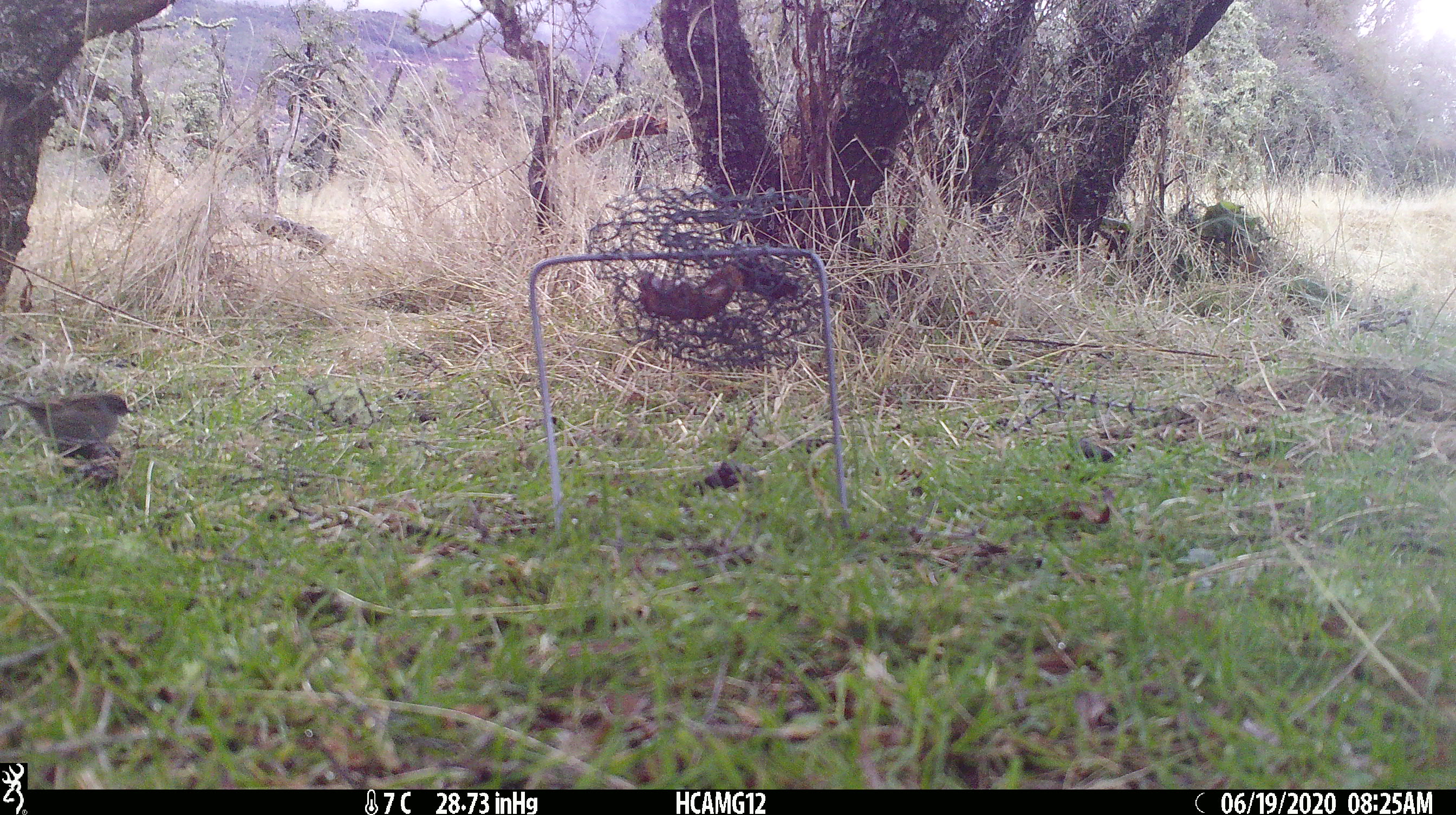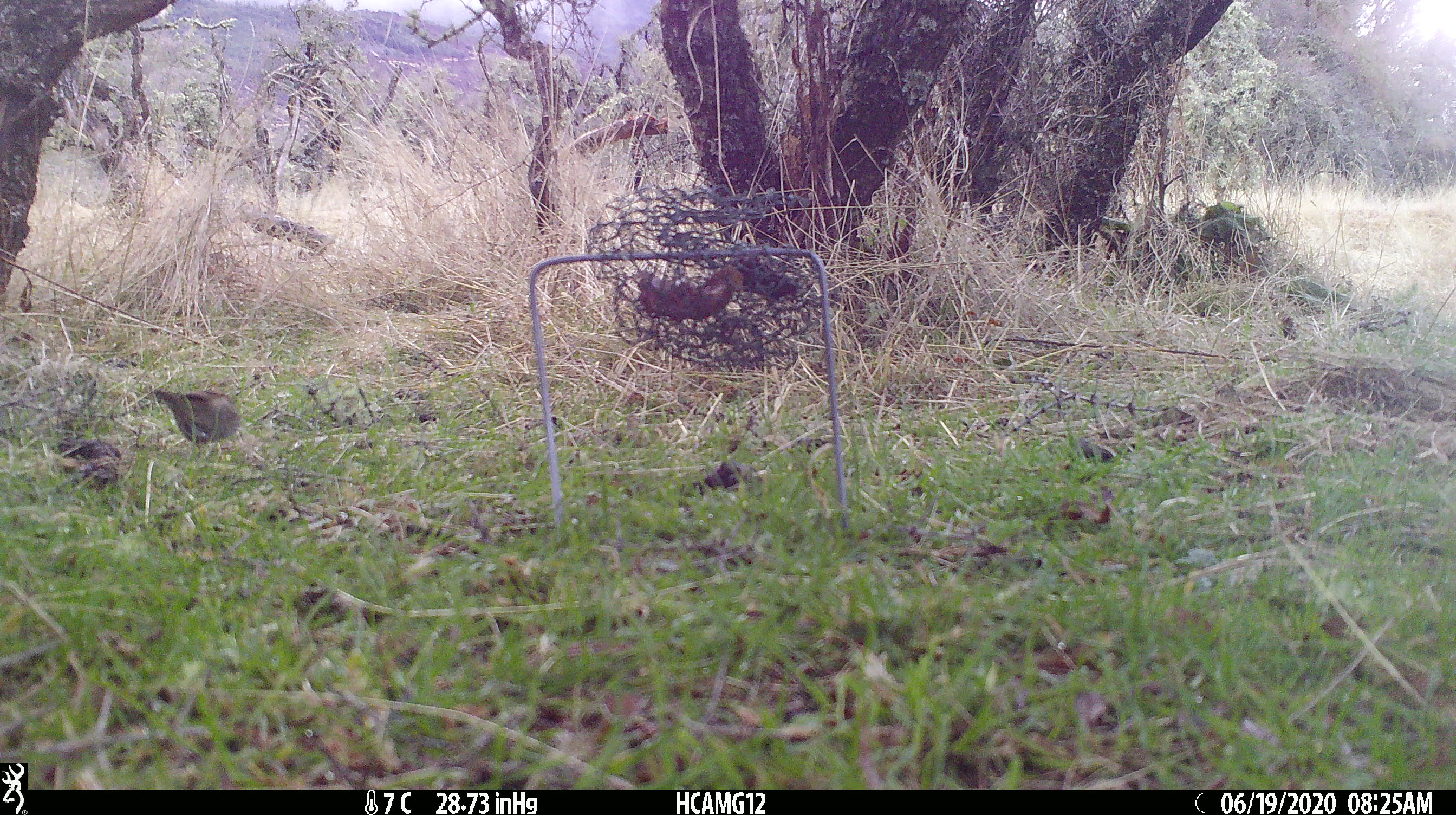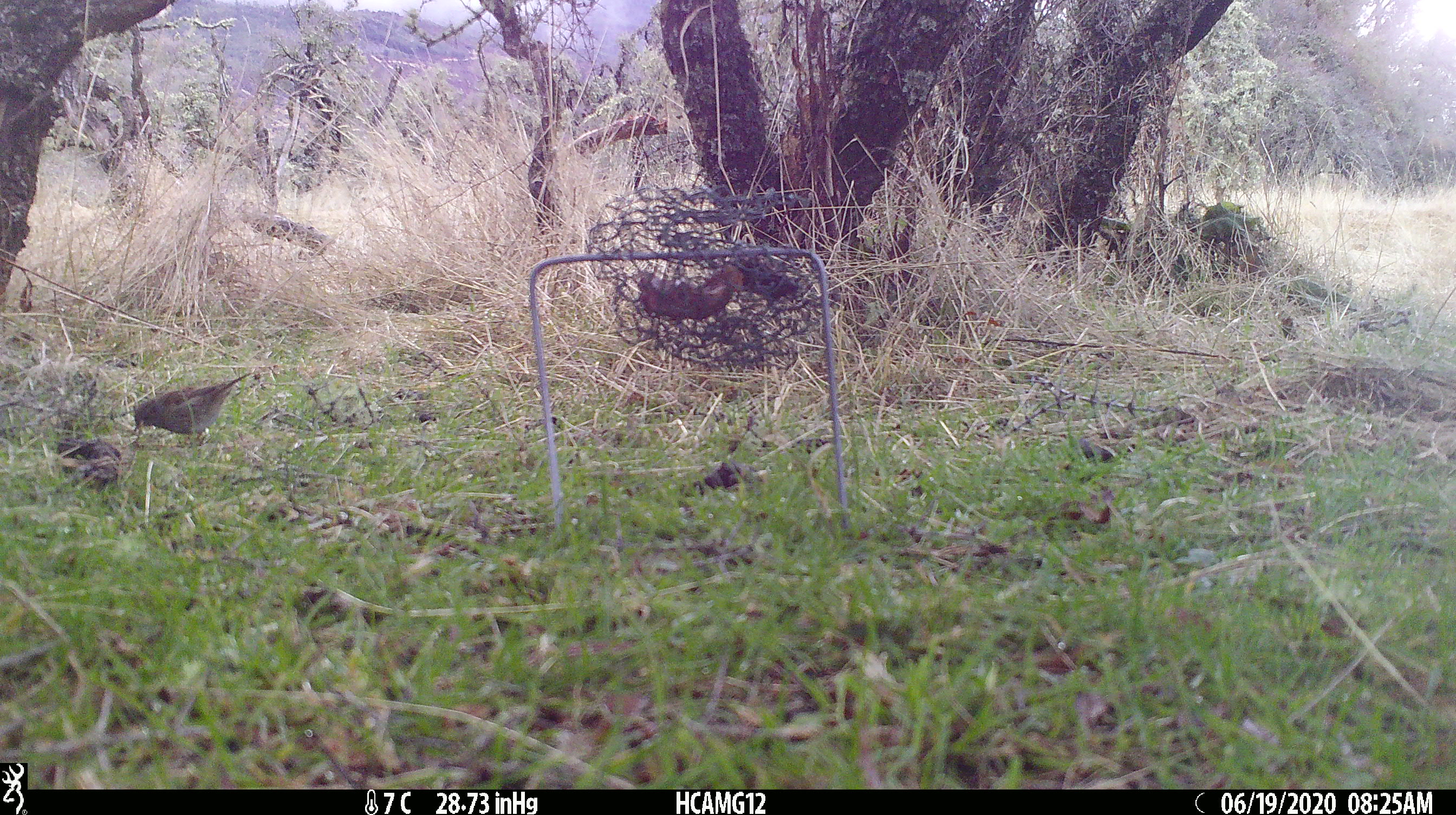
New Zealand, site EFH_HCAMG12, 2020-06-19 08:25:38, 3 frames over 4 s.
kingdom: Animalia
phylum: Chordata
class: Aves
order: Passeriformes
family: Prunellidae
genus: Prunella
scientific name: Prunella modularis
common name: dunnock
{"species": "dunnock (Prunella modularis)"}